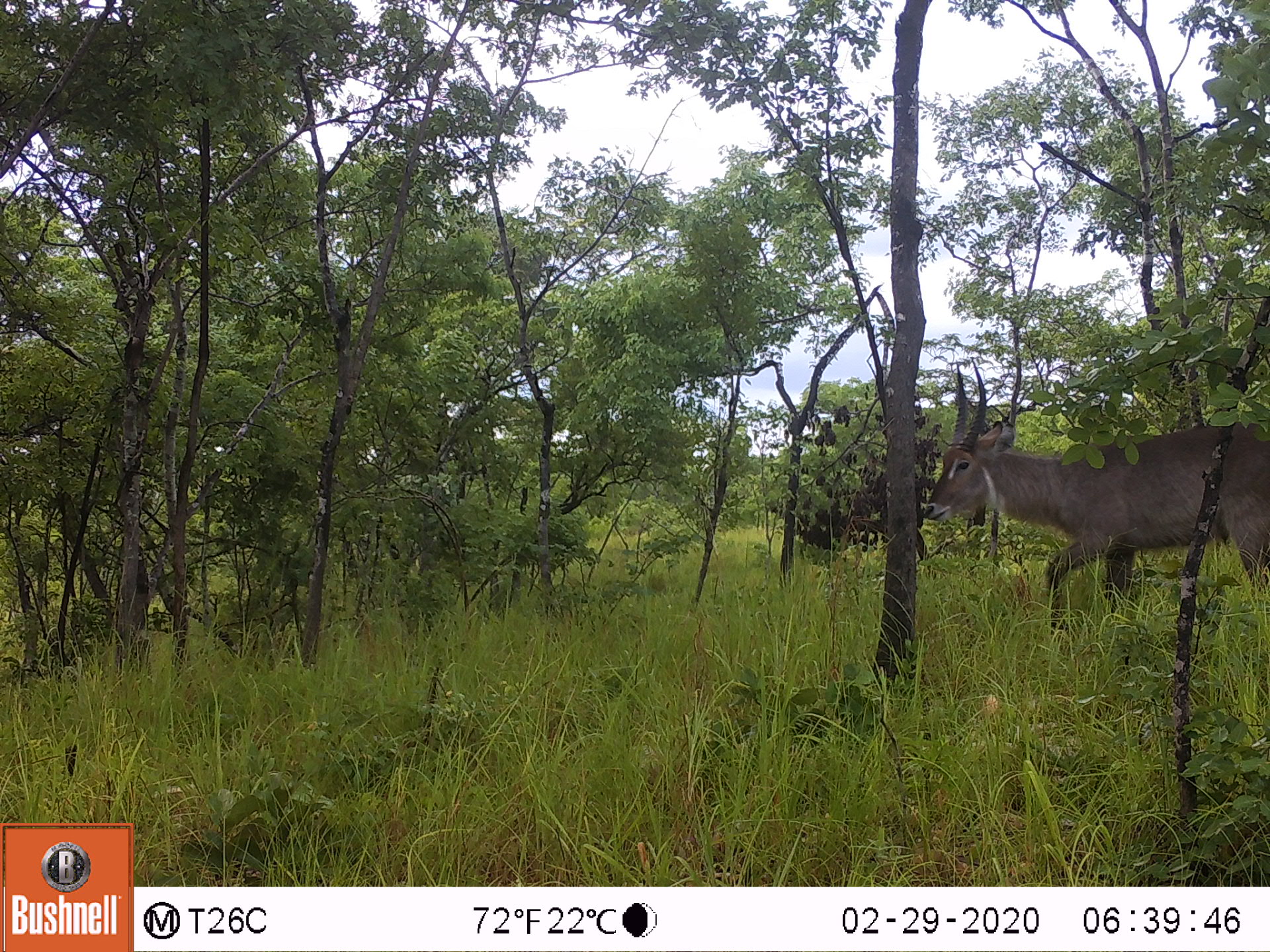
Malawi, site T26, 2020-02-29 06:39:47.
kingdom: Animalia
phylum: Chordata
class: Mammalia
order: Artiodactyla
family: Bovidae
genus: Kobus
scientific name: Kobus ellipsiprymnus ellipsiprymnus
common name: common waterbuck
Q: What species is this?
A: Common waterbuck (Kobus ellipsiprymnus ellipsiprymnus).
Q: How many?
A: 1.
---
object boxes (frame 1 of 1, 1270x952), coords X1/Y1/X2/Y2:
common waterbuck: 926/367/1268/627